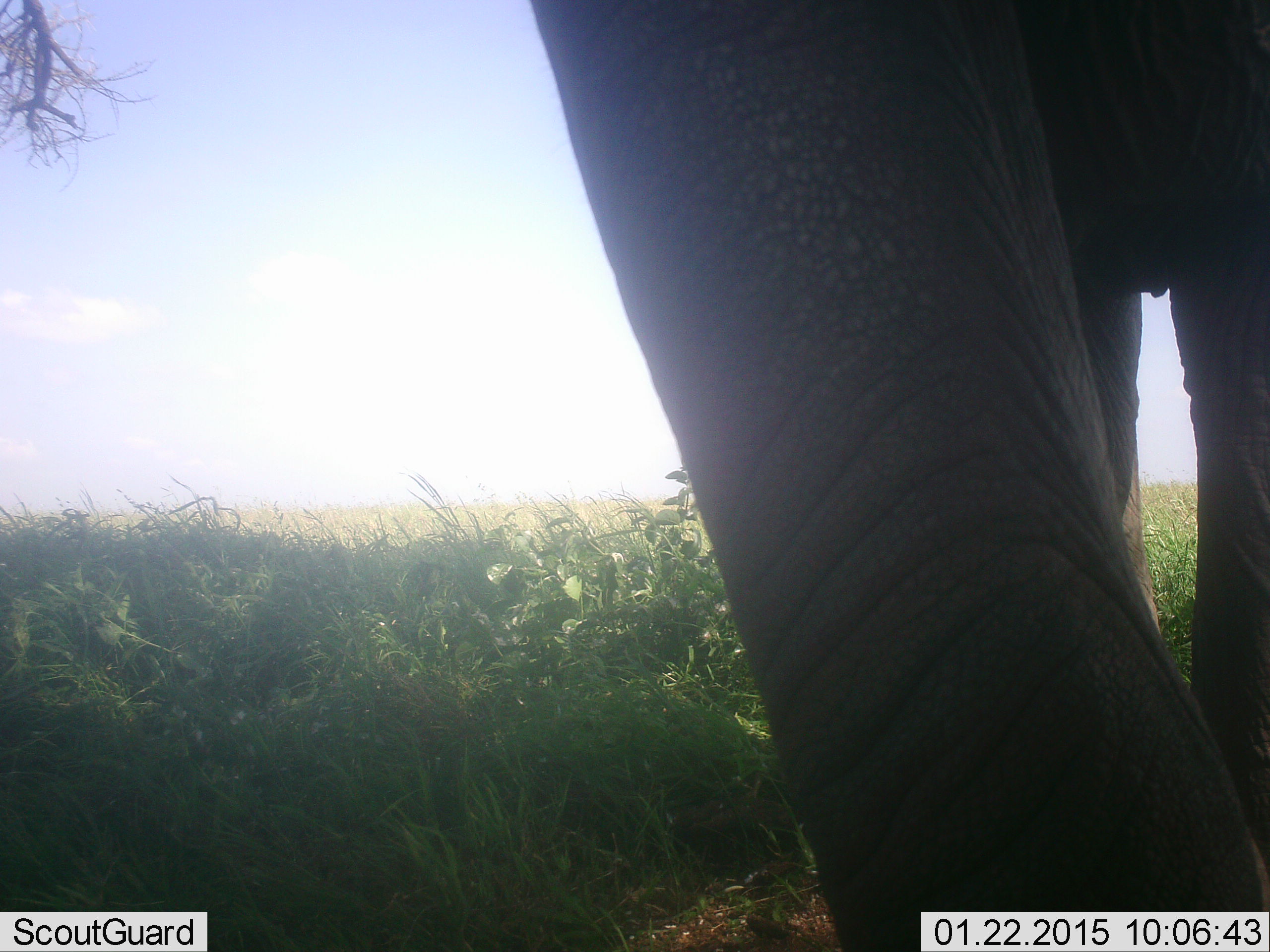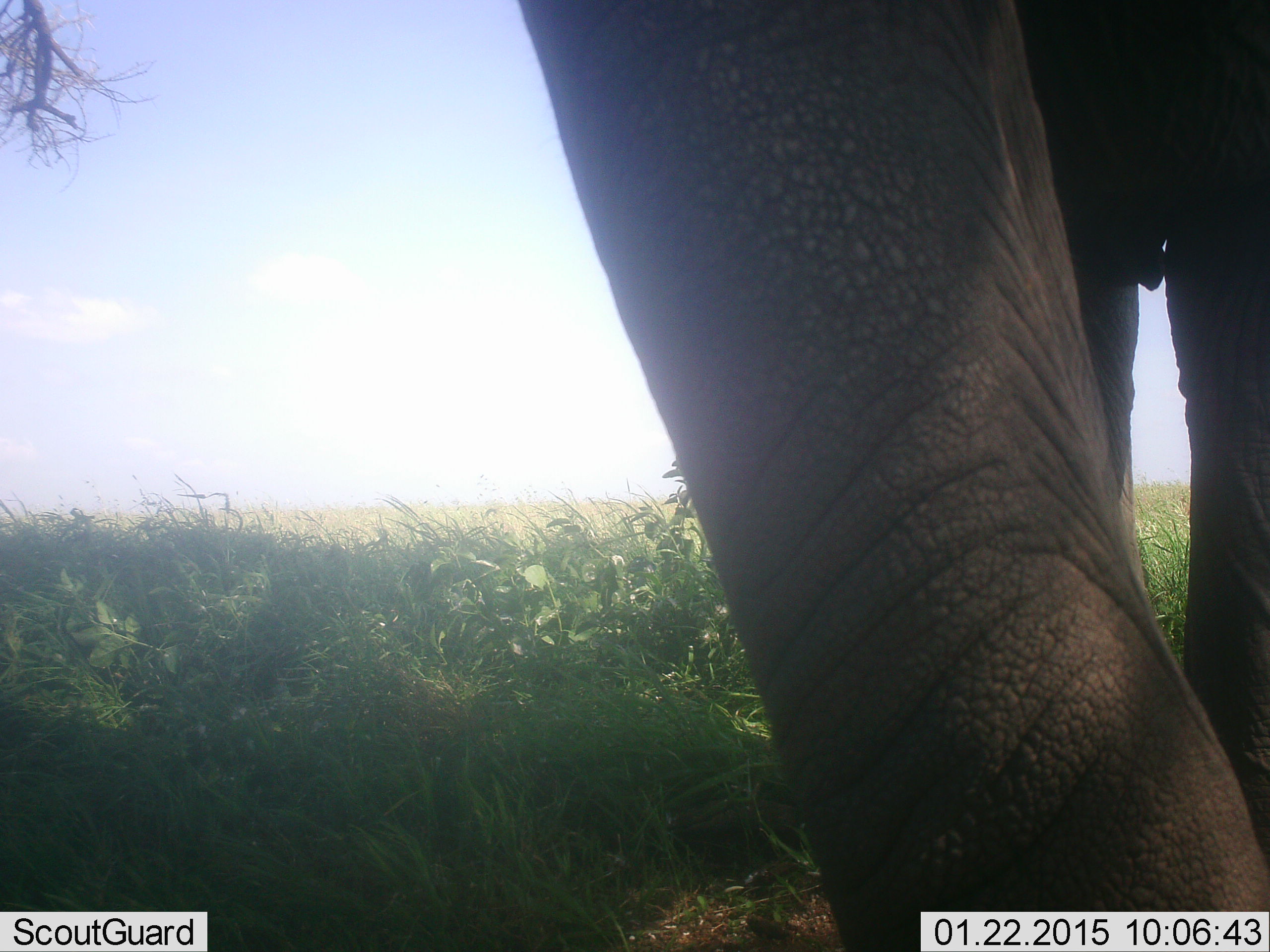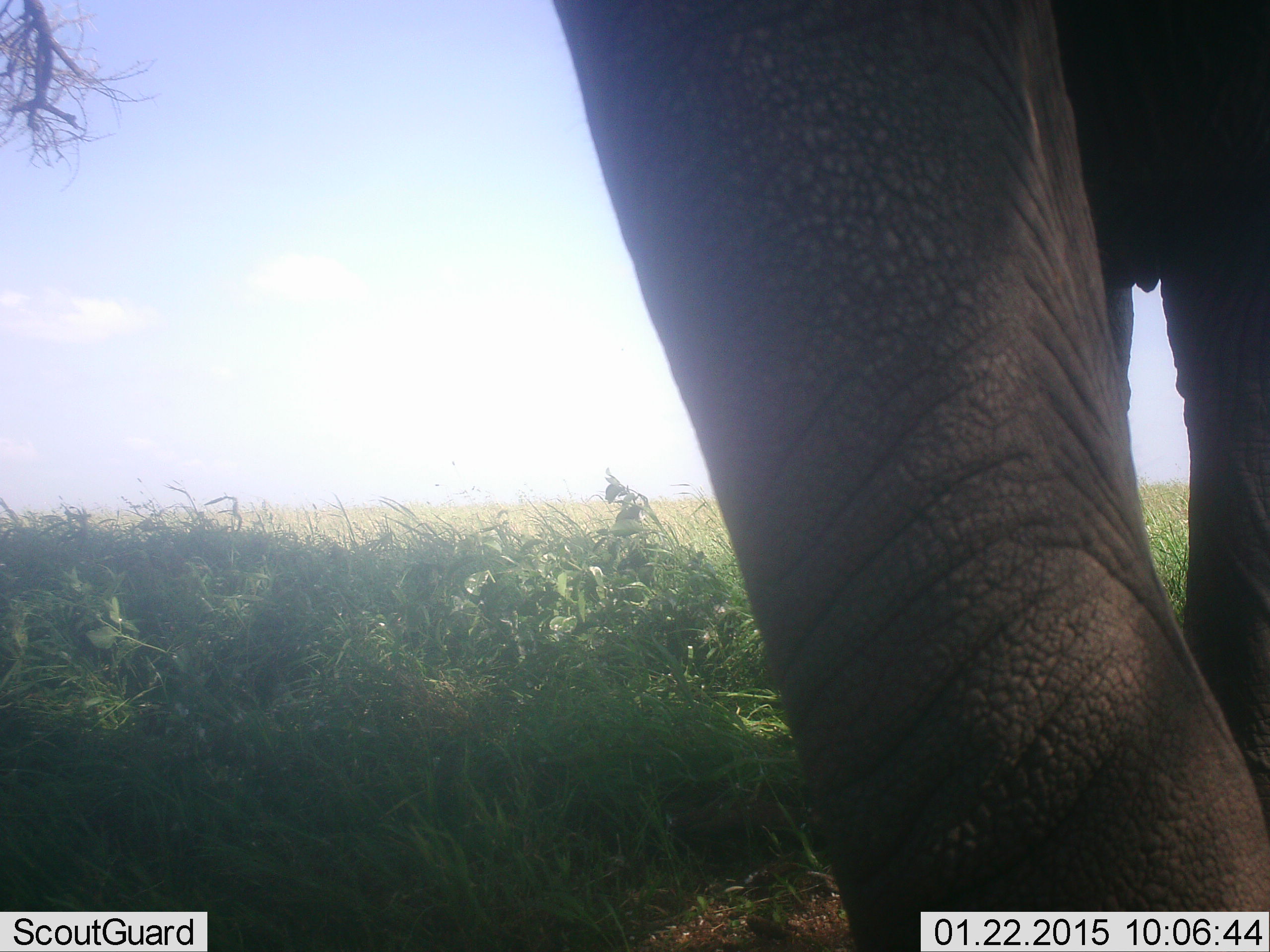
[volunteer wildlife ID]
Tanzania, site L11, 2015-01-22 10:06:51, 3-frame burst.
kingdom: Animalia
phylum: Chordata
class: Mammalia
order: Proboscidea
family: Elephantidae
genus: Loxodonta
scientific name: Loxodonta africana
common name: african bush elephant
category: elephant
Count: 1.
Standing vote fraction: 80%.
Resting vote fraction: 10%.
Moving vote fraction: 10%.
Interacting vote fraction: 0%.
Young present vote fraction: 0%.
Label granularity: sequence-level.